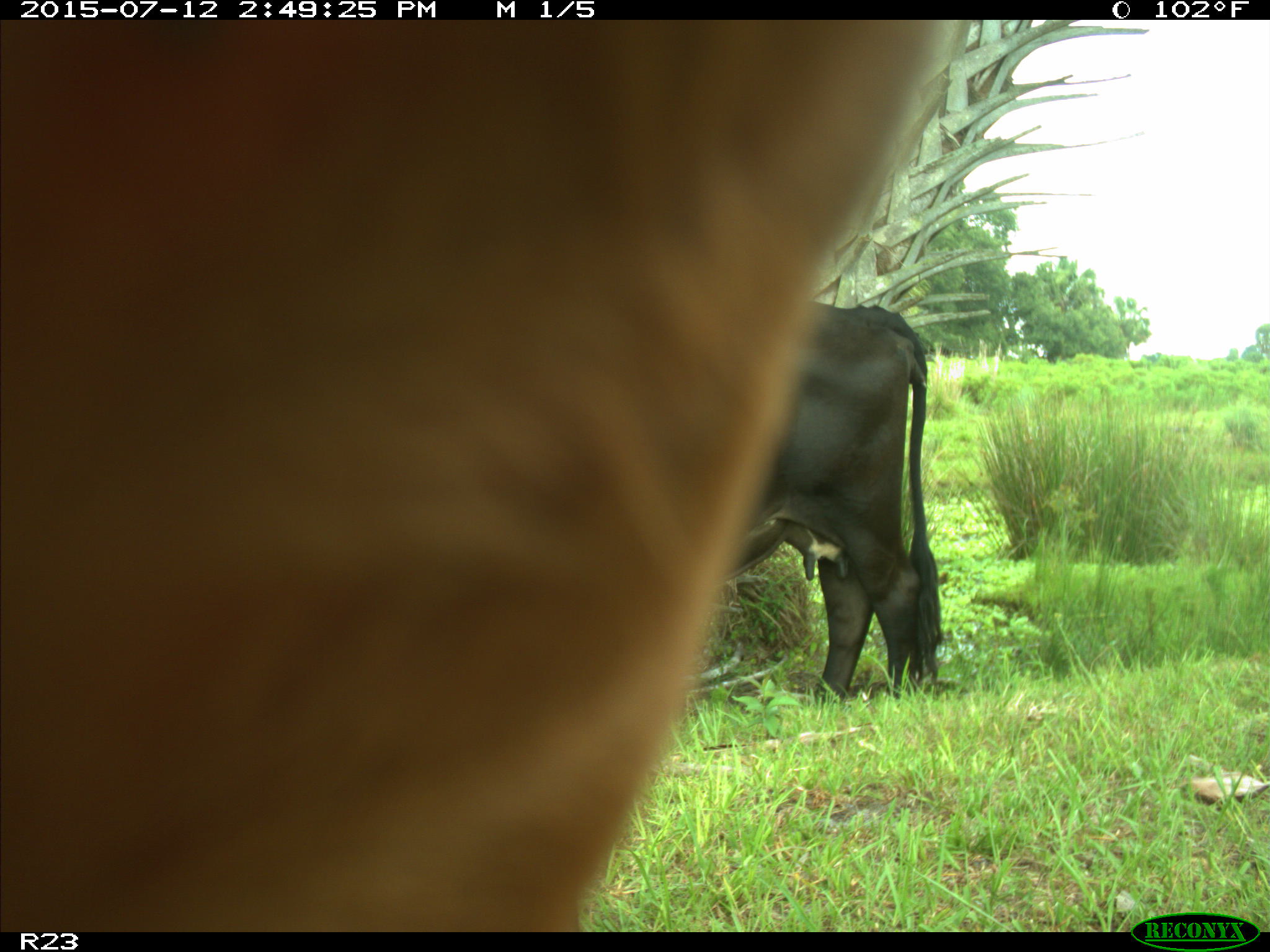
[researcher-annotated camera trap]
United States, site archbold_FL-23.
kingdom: Animalia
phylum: Chordata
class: Mammalia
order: Artiodactyla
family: Bovidae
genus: Bos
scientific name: Bos taurus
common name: domestic cow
Bos taurus (domestic cow).